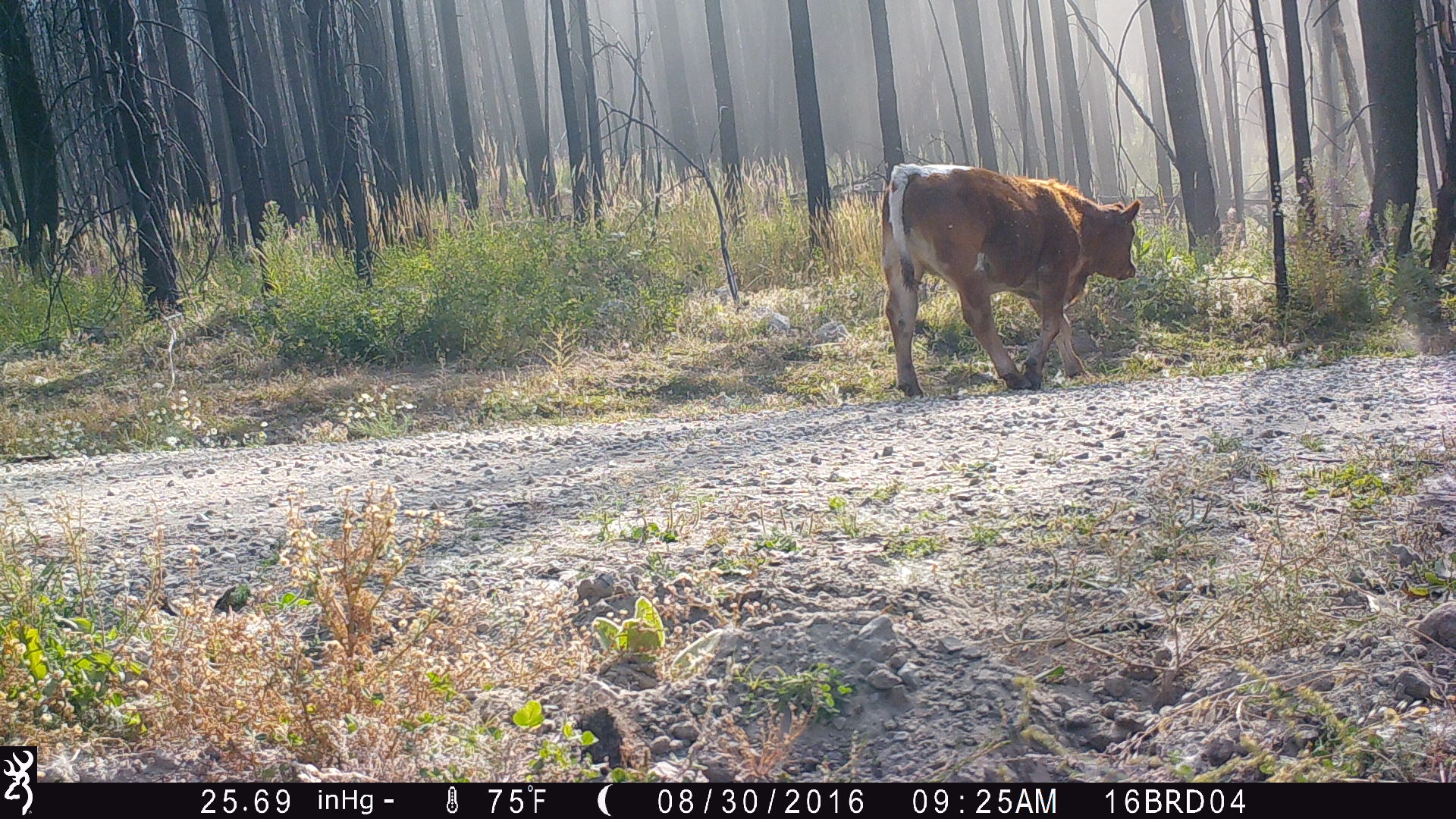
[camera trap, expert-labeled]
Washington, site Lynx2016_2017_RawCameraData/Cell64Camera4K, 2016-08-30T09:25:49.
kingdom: Animalia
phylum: Chordata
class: Mammalia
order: Artiodactyla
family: Bovidae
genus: Bos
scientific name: Bos taurus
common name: domestic cattle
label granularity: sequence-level